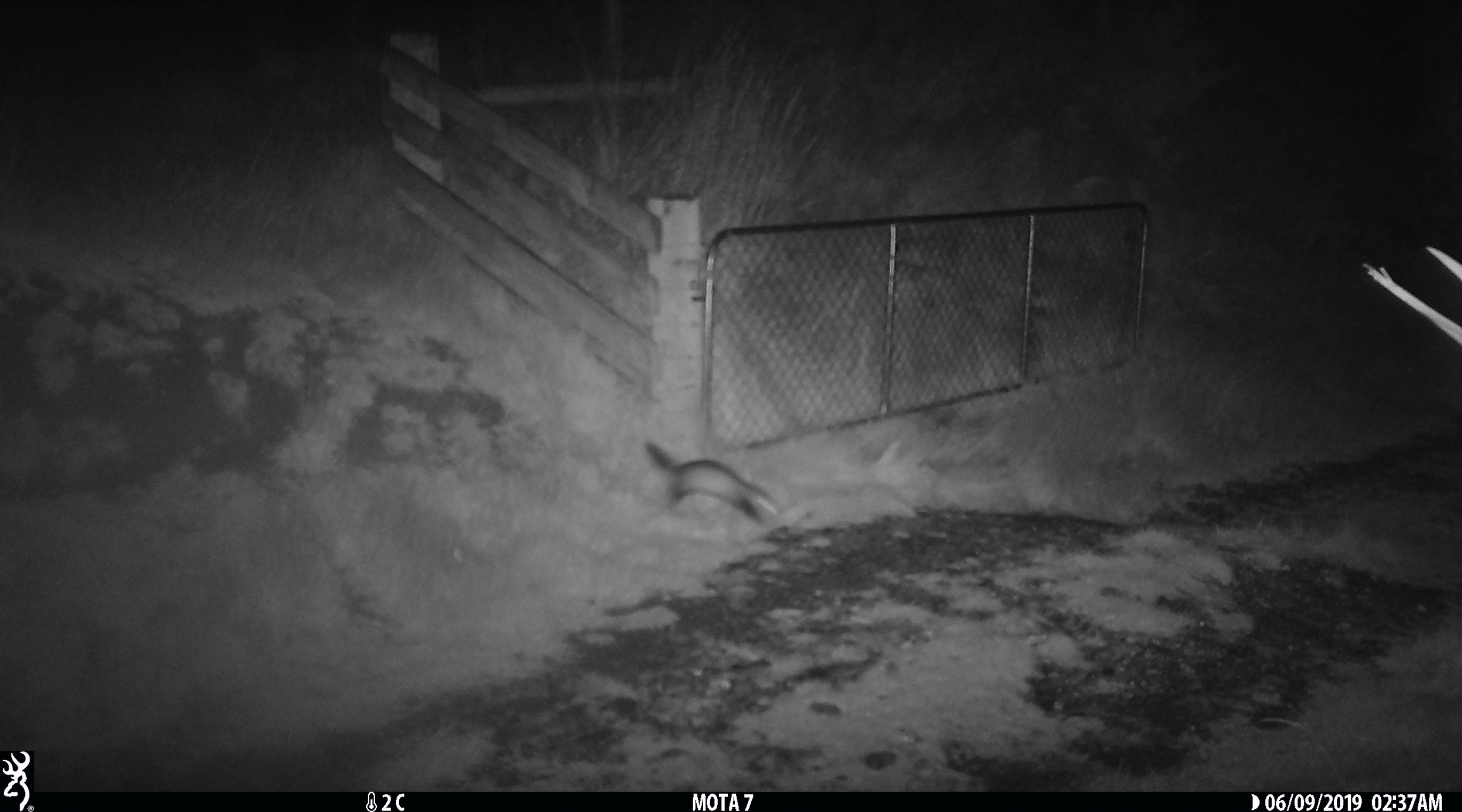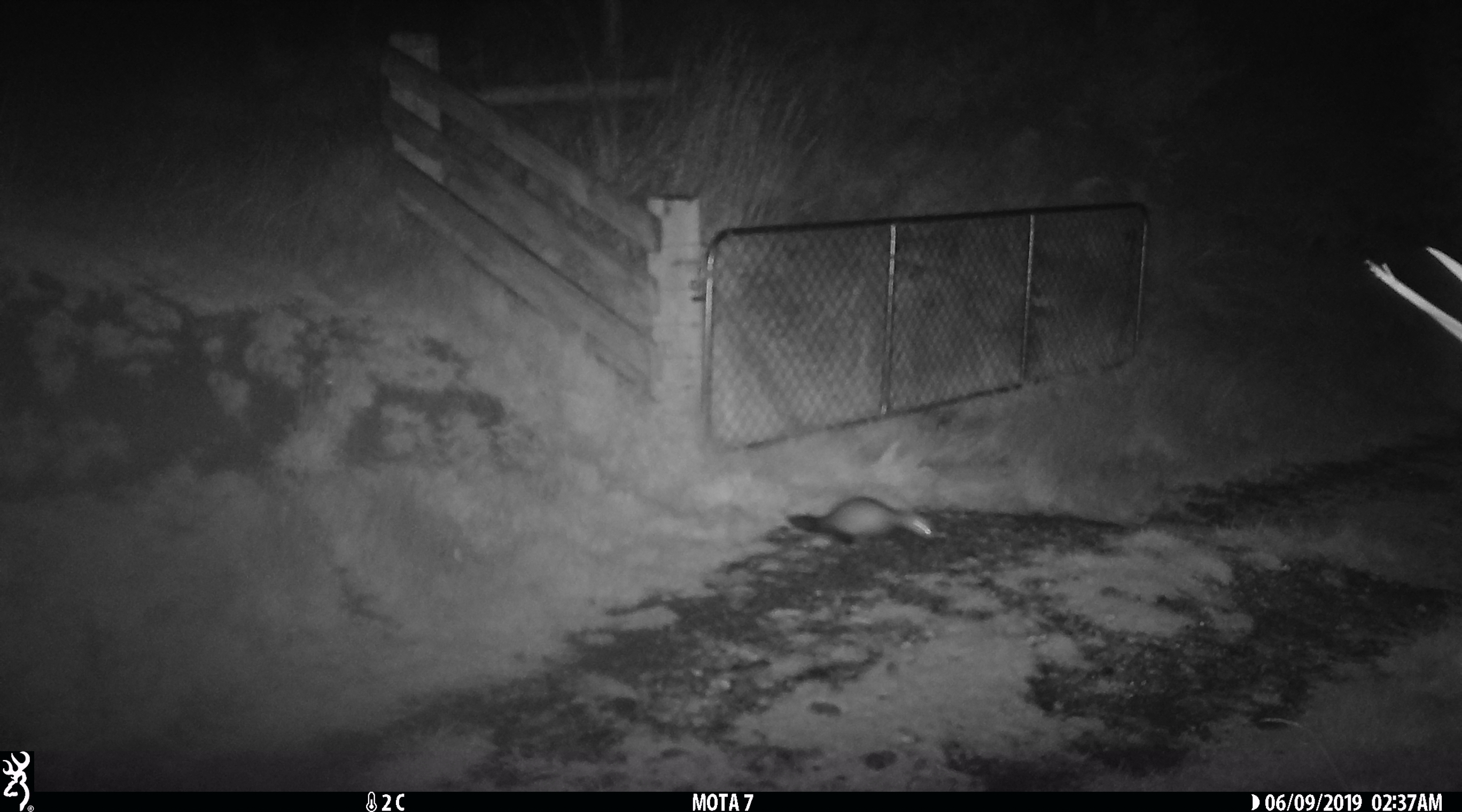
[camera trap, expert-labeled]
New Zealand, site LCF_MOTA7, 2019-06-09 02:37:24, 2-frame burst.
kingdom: Animalia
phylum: Chordata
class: Mammalia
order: Carnivora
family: Mustelidae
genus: Mustela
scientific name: Mustela furo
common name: ferret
Ferret (Mustela furo).